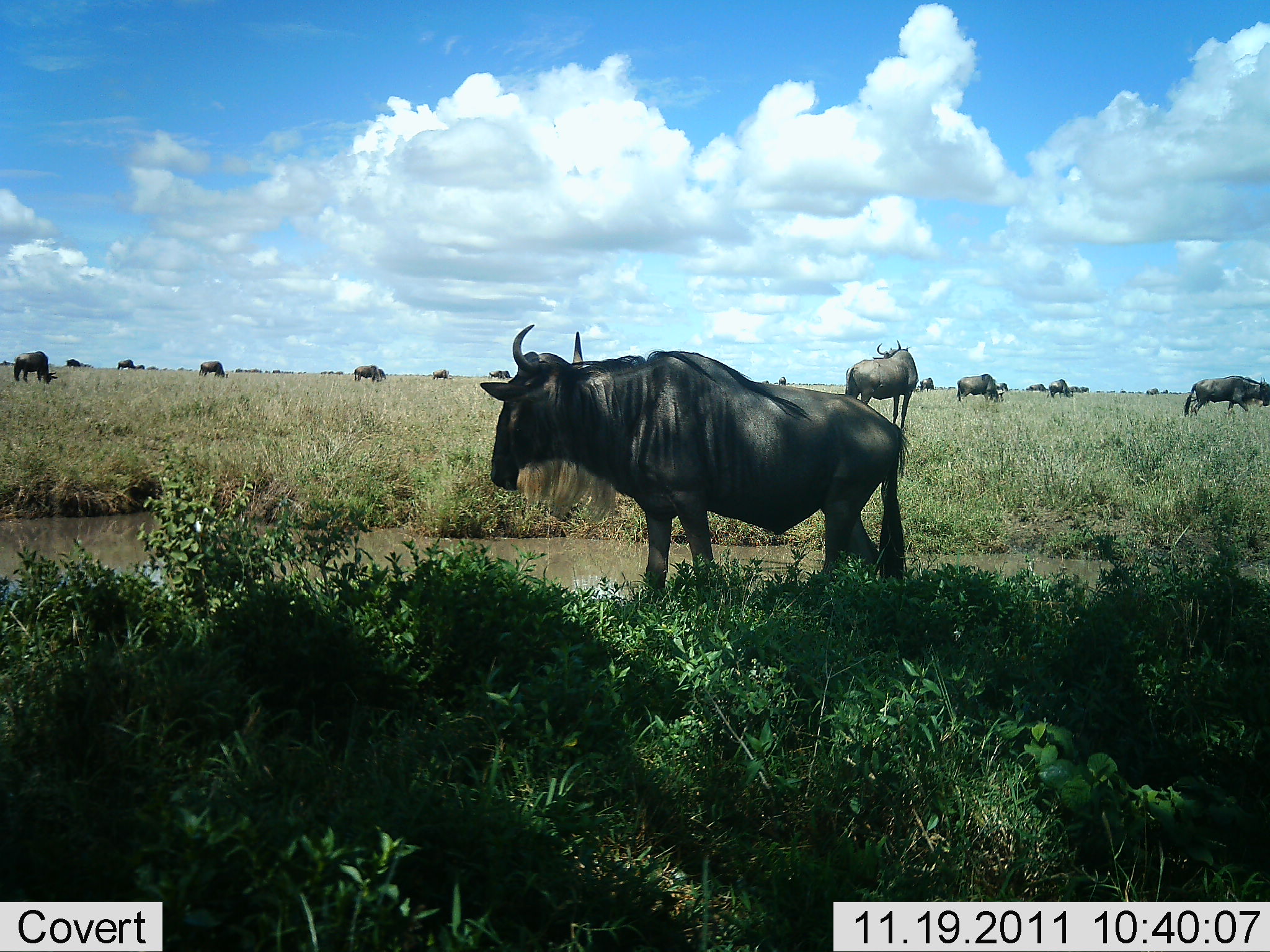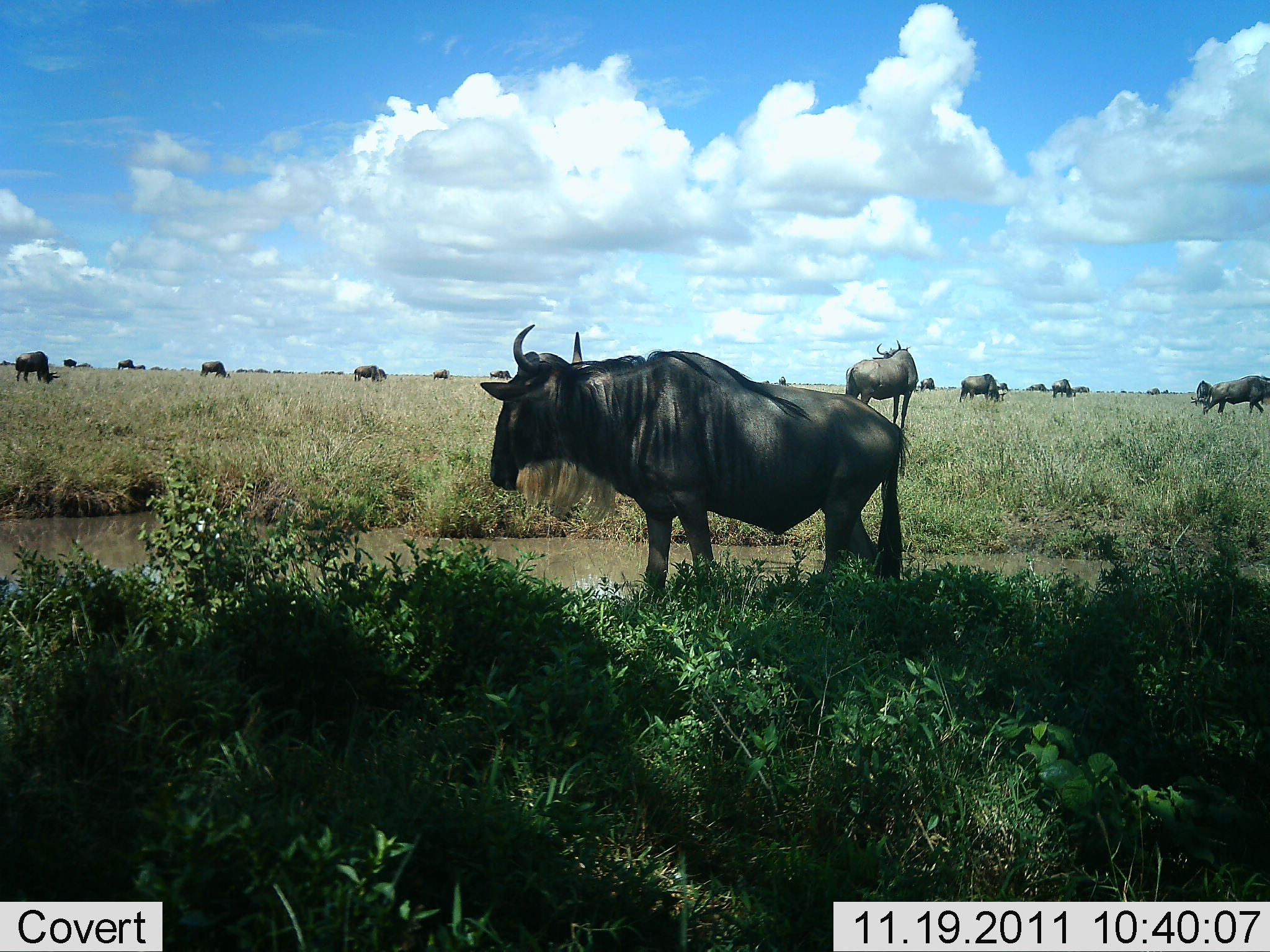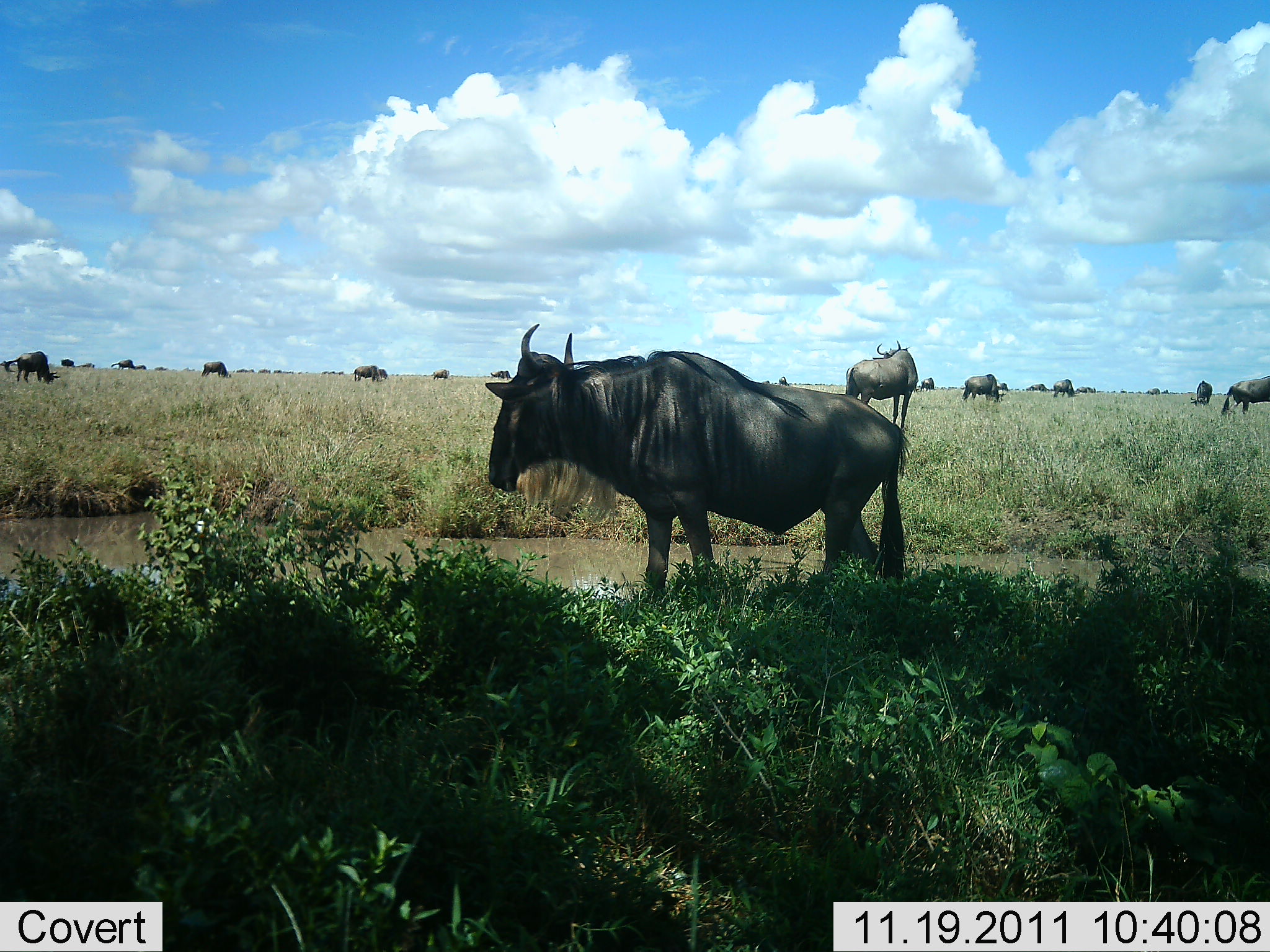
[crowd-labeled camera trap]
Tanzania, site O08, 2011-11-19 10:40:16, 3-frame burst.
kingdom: Animalia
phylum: Chordata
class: Mammalia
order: Artiodactyla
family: Bovidae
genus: Connochaetes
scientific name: Connochaetes taurinus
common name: blue wildebeest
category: wildebeest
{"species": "wildebeest (blue wildebeest) (Connochaetes taurinus)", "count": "11-50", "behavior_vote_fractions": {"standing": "77%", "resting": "8%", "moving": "38%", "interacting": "0%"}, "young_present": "0%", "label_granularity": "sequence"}